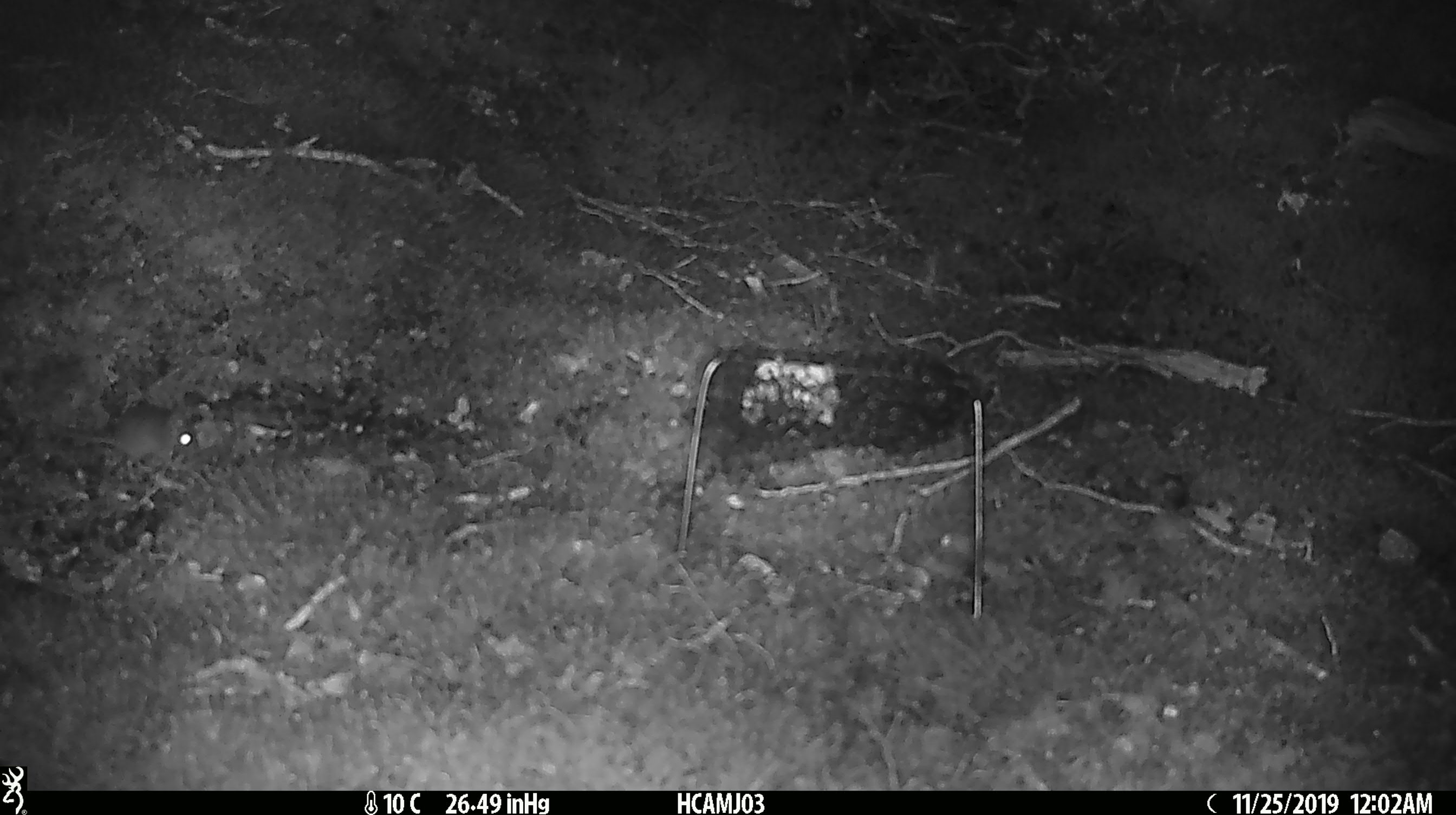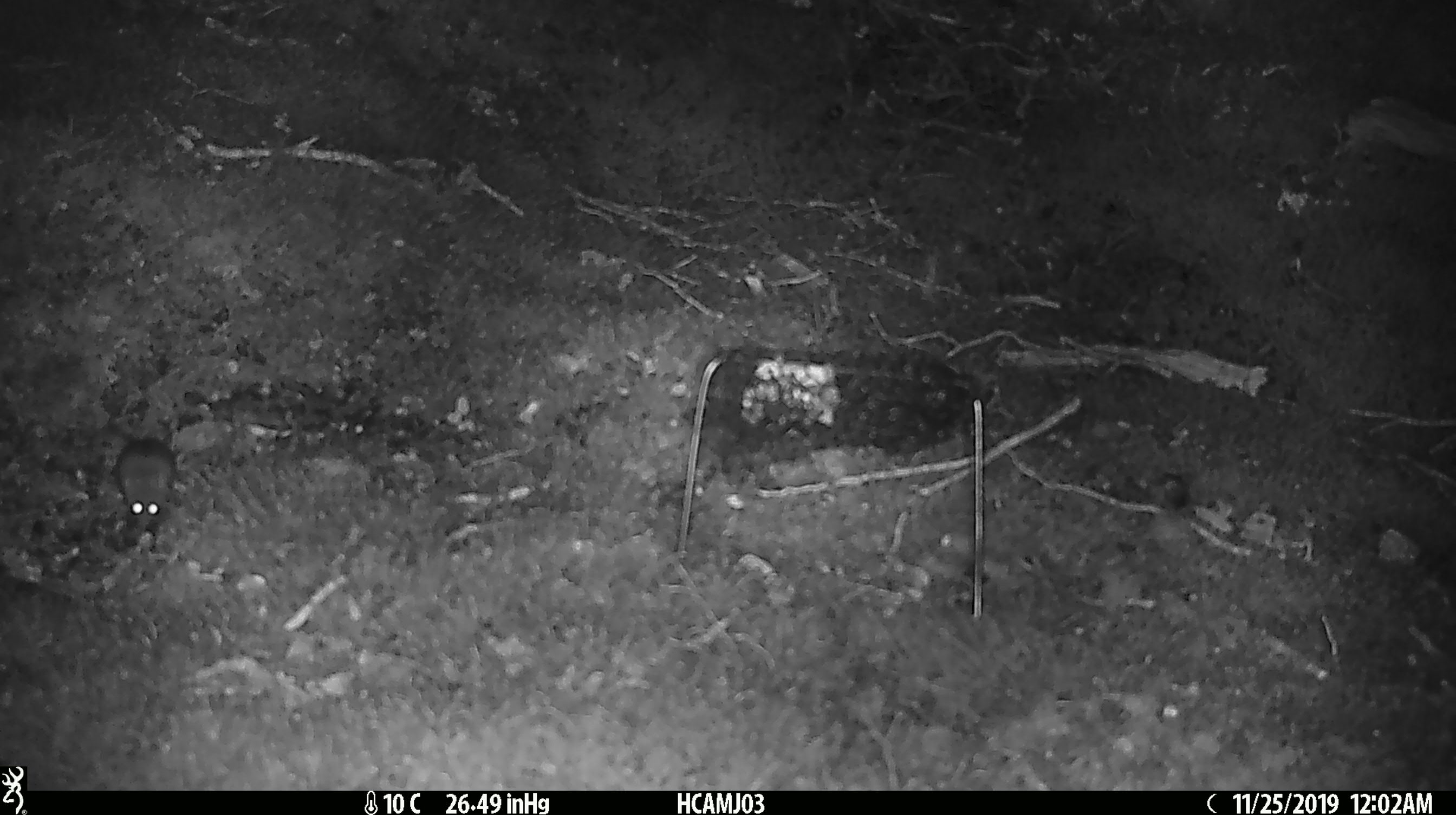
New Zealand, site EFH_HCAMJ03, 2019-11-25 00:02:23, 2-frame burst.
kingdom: Animalia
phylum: Chordata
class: Mammalia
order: Rodentia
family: Muridae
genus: Mus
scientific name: Mus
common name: mouse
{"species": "mouse (Mus)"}